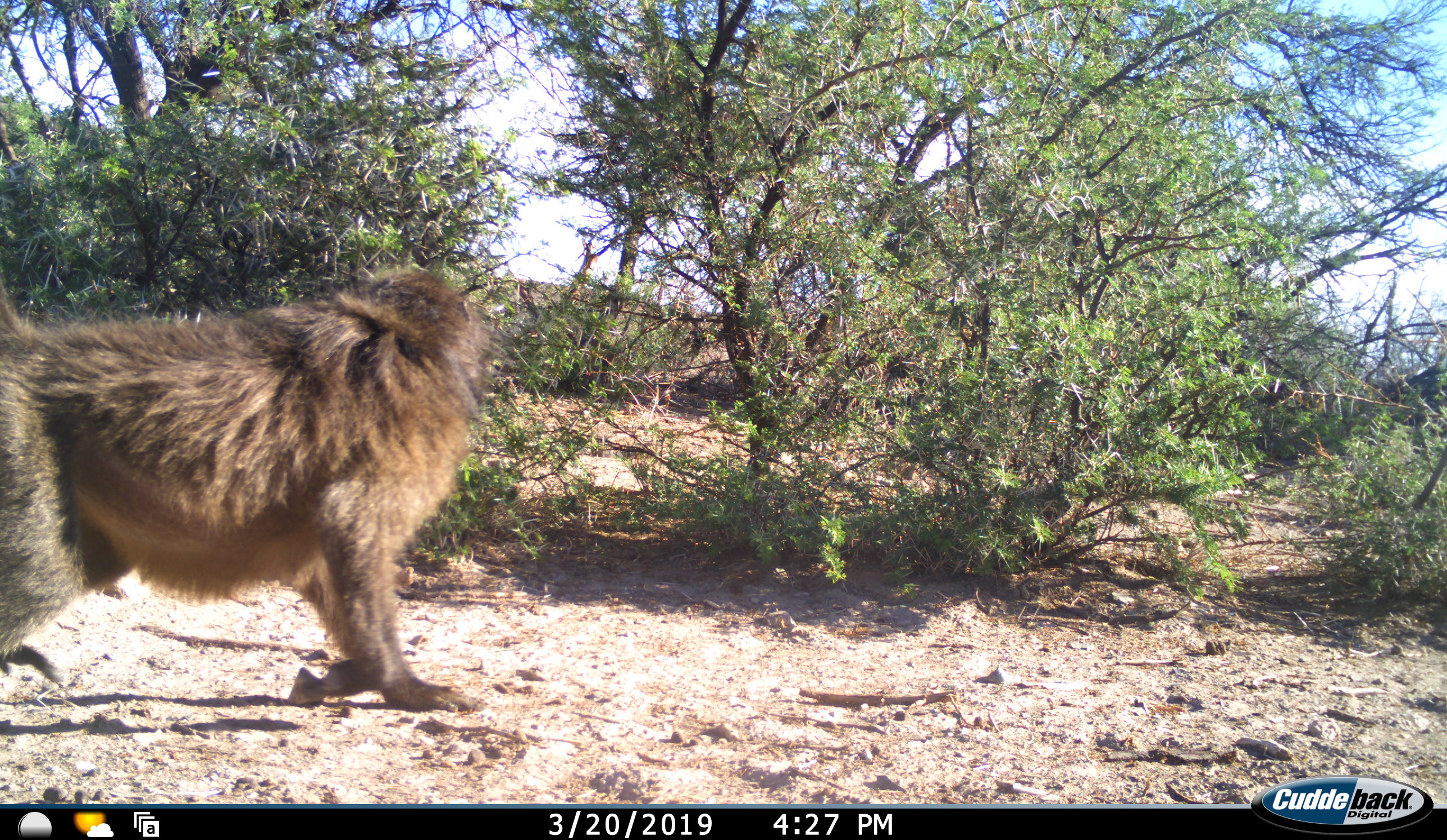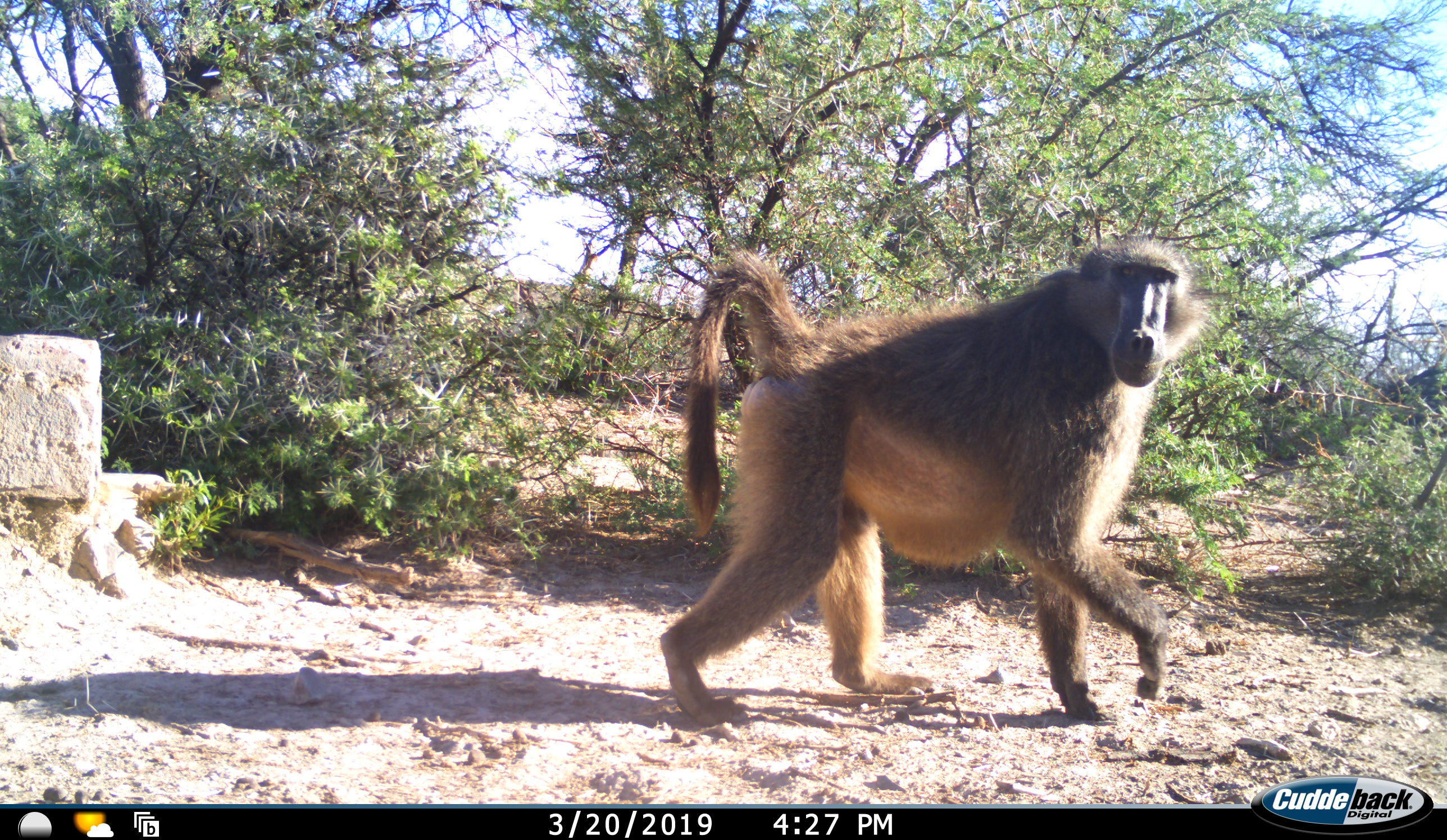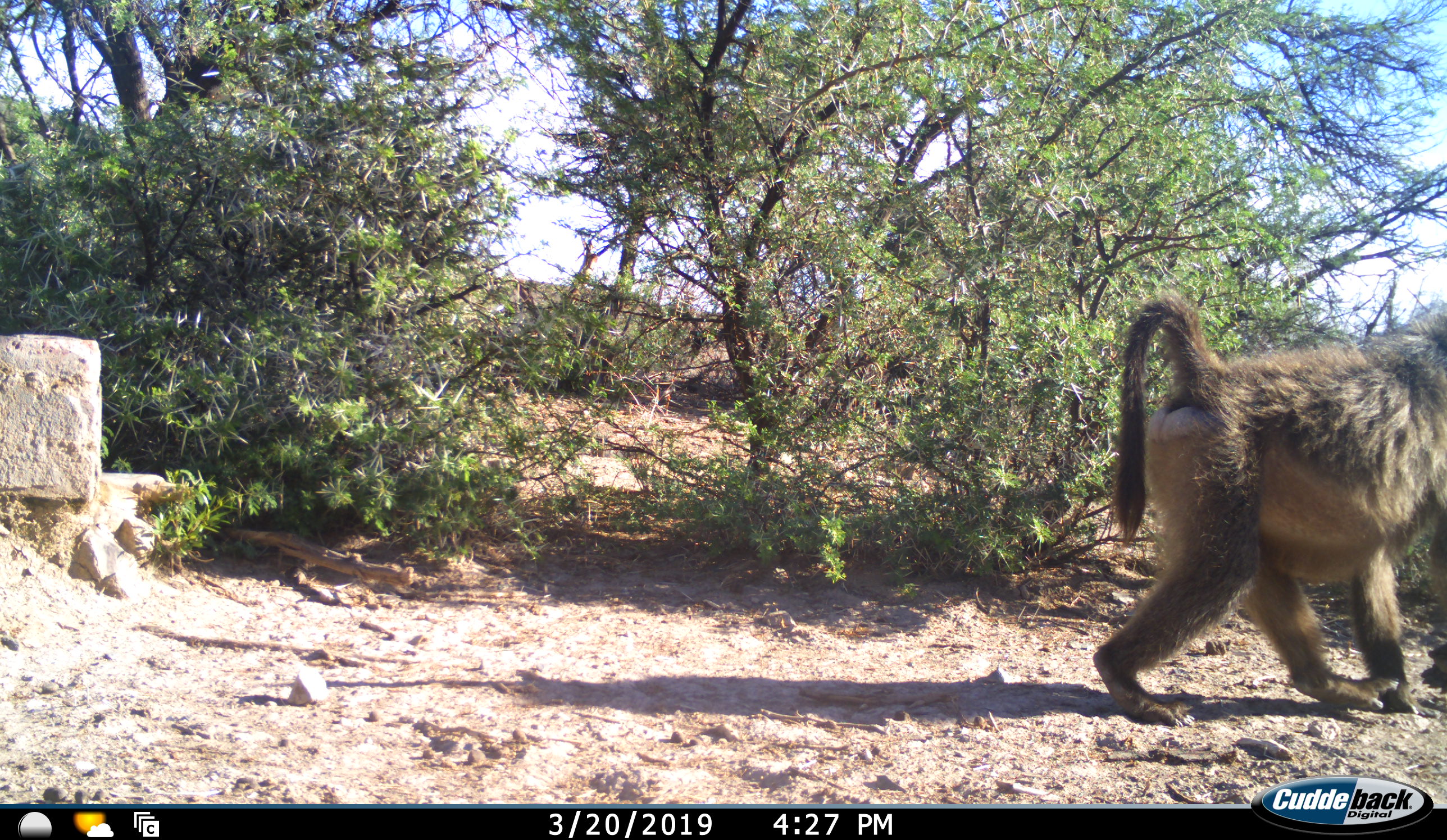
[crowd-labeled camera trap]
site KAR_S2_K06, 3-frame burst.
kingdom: Animalia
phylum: Chordata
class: Mammalia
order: Primates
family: Cercopithecidae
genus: Papio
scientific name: Papio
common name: baboon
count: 1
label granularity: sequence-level